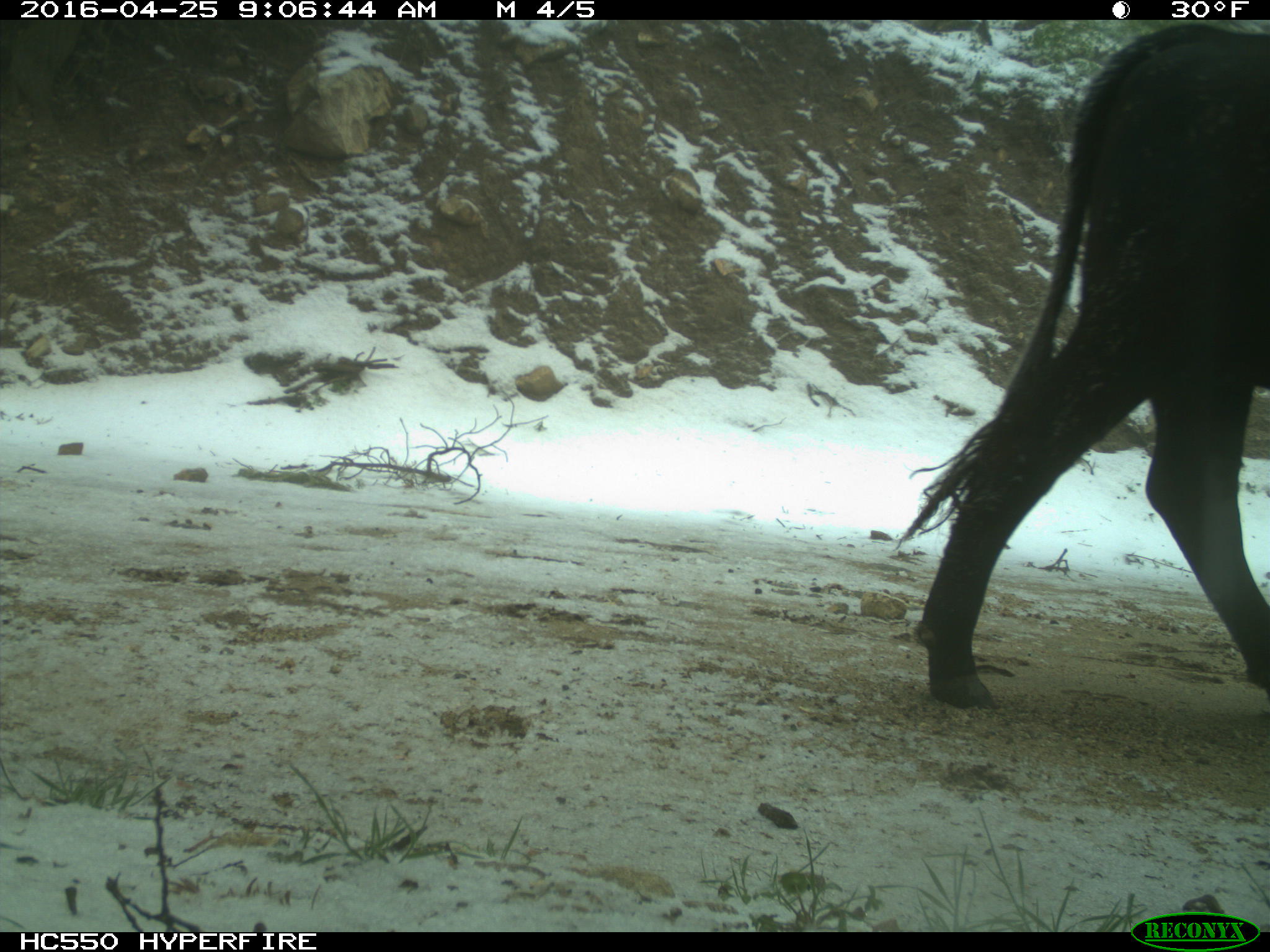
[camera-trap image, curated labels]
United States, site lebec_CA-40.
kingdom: Animalia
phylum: Chordata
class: Mammalia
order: Artiodactyla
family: Bovidae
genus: Bos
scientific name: Bos taurus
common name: domestic cow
Bos taurus (domestic cow).